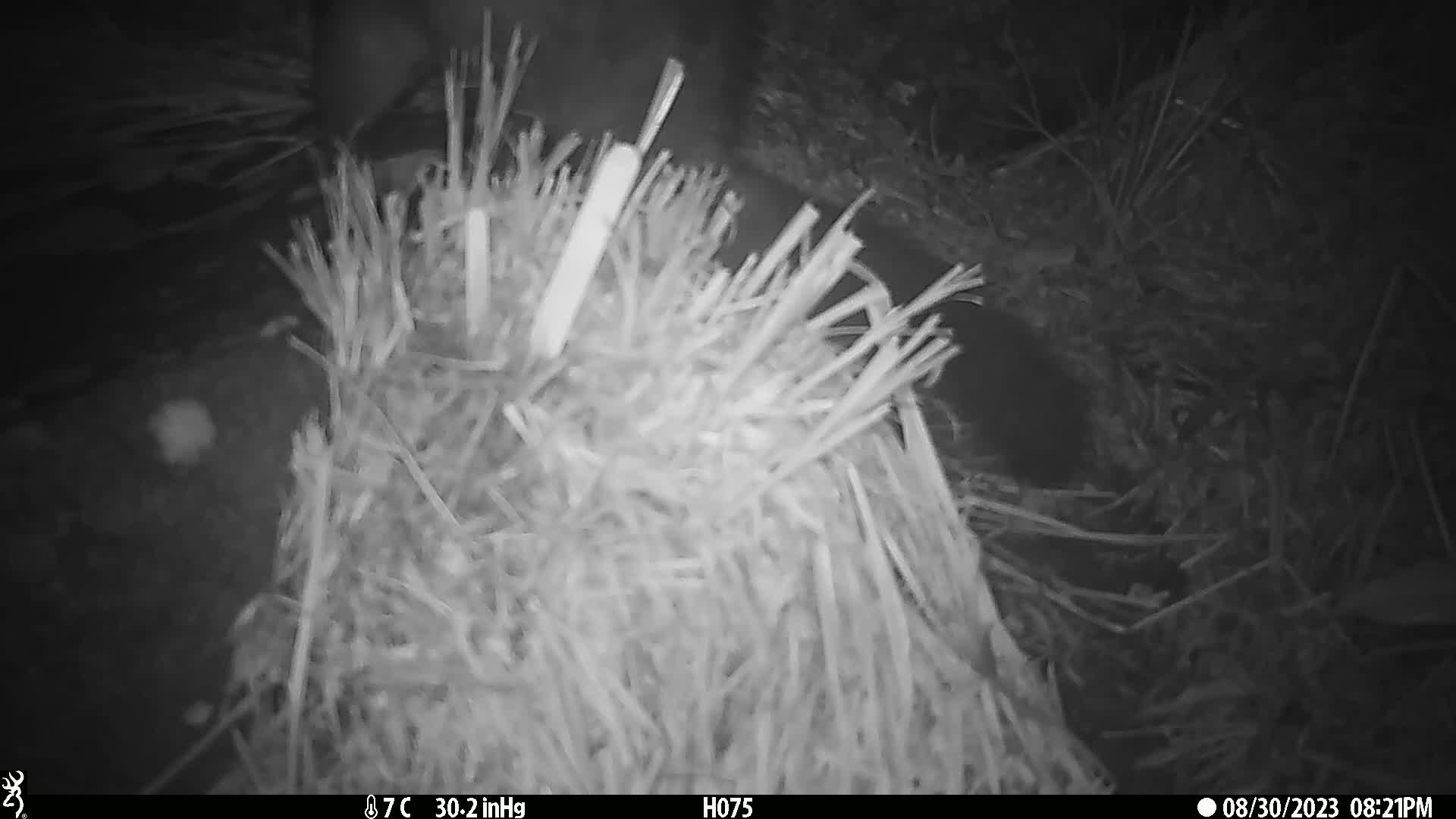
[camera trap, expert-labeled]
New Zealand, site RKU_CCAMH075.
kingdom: Animalia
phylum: Chordata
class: Mammalia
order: Diprotodontia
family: Phalangeridae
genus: Trichosurus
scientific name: Trichosurus vulpecula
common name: common brushtail possum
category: possum